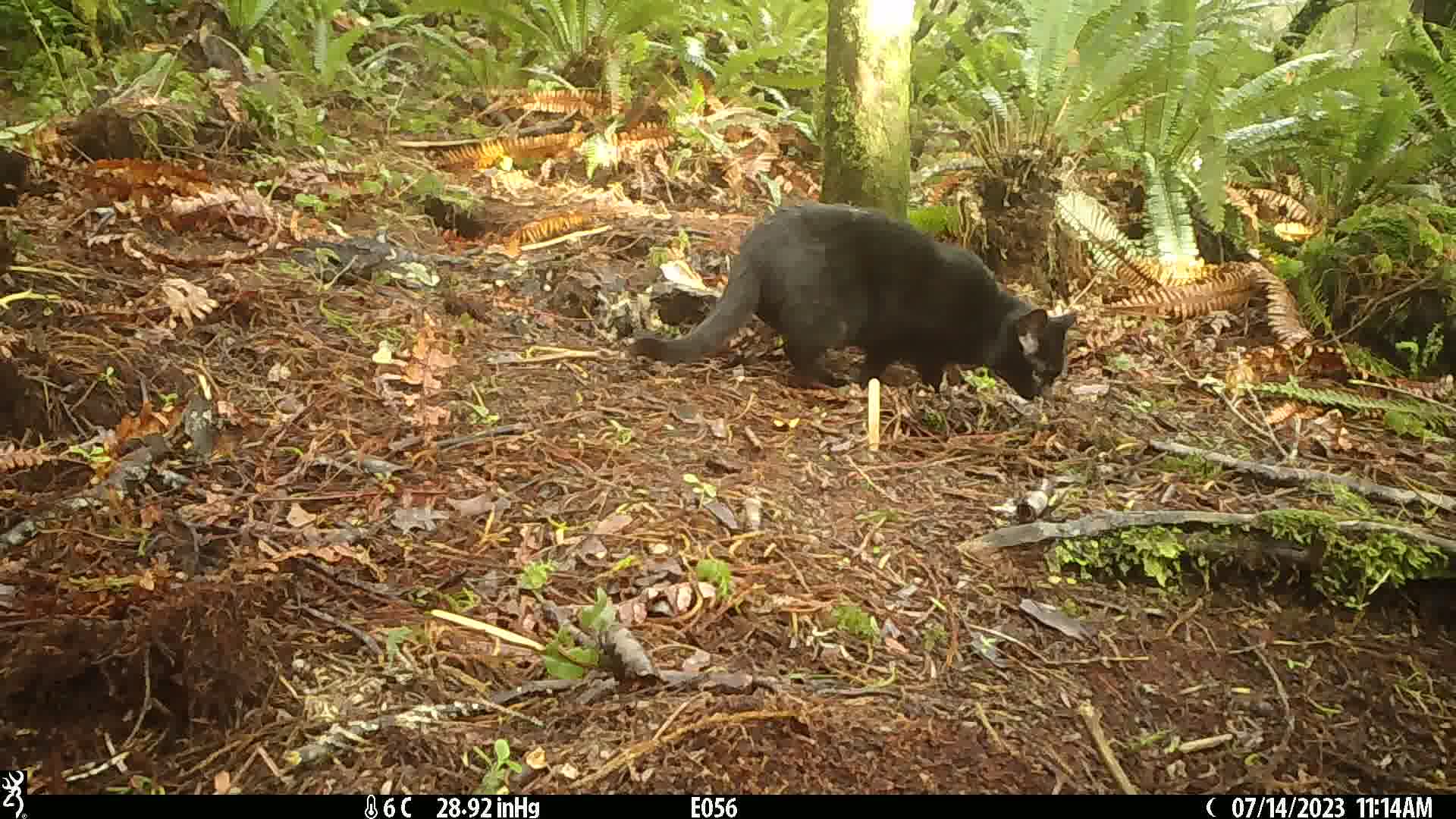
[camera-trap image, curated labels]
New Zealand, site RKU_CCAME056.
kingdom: Animalia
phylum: Chordata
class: Mammalia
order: Carnivora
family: Felidae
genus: Felis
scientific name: Felis catus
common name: domestic cat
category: cat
Cat (domestic cat) (Felis catus).